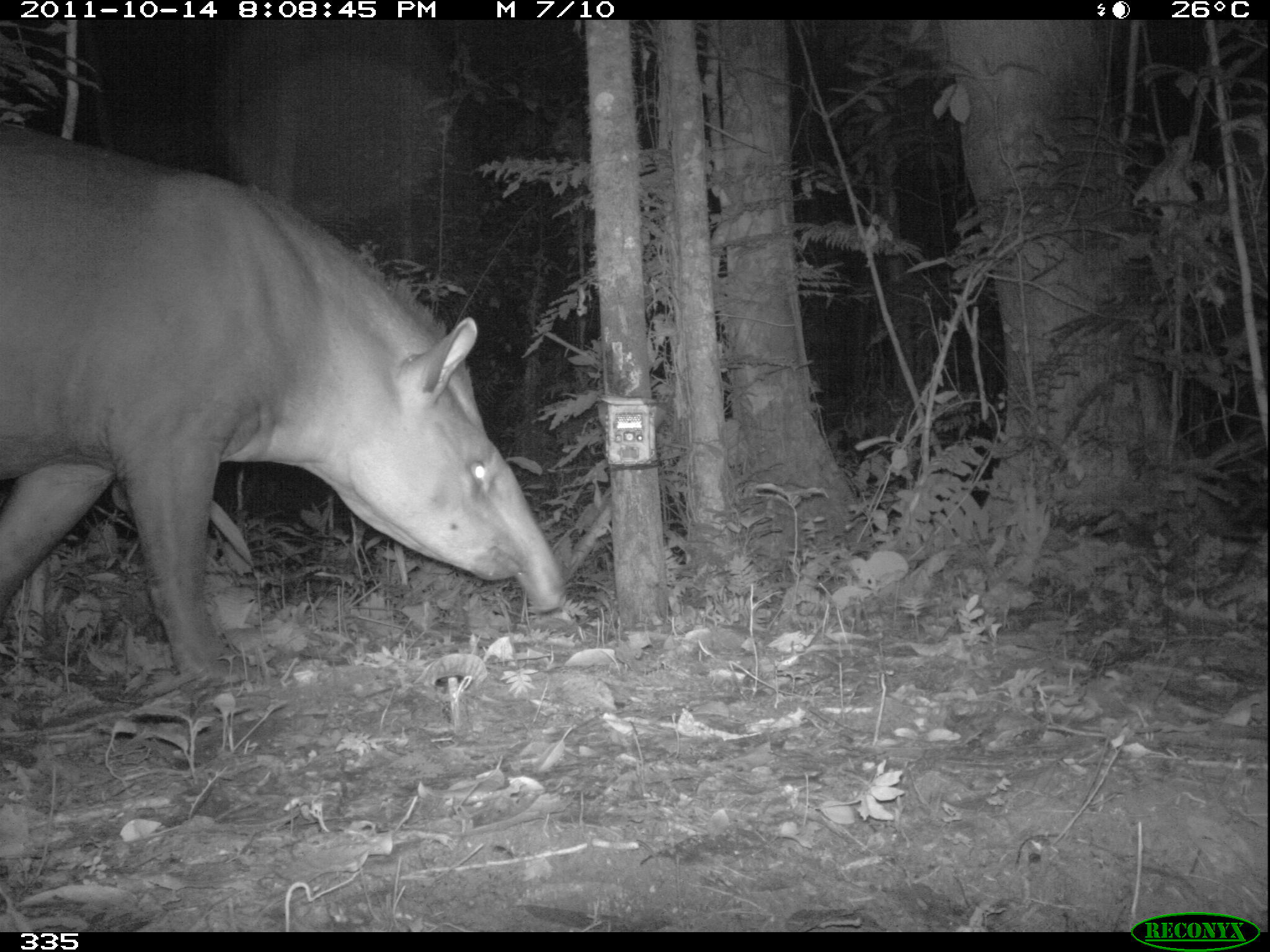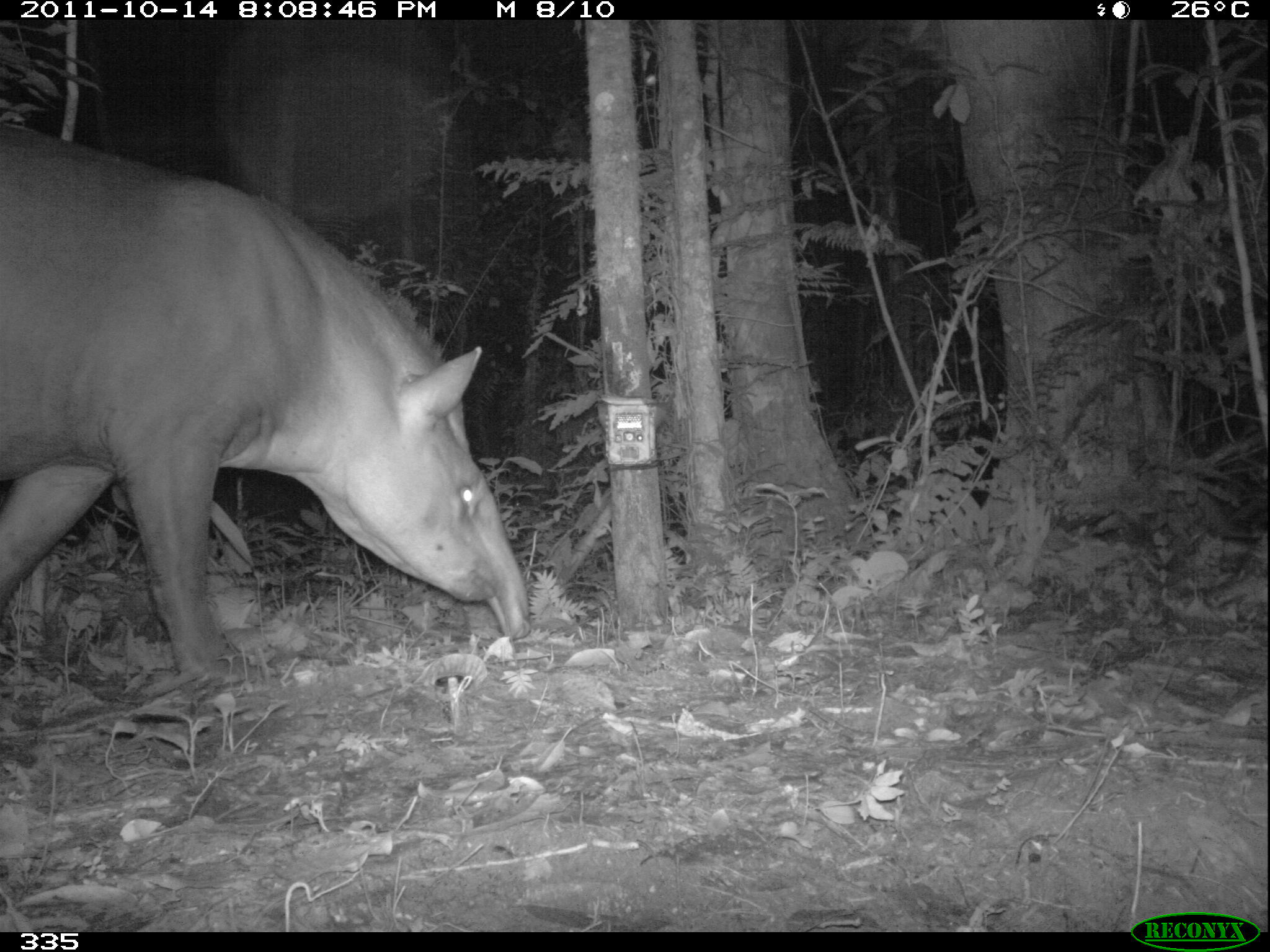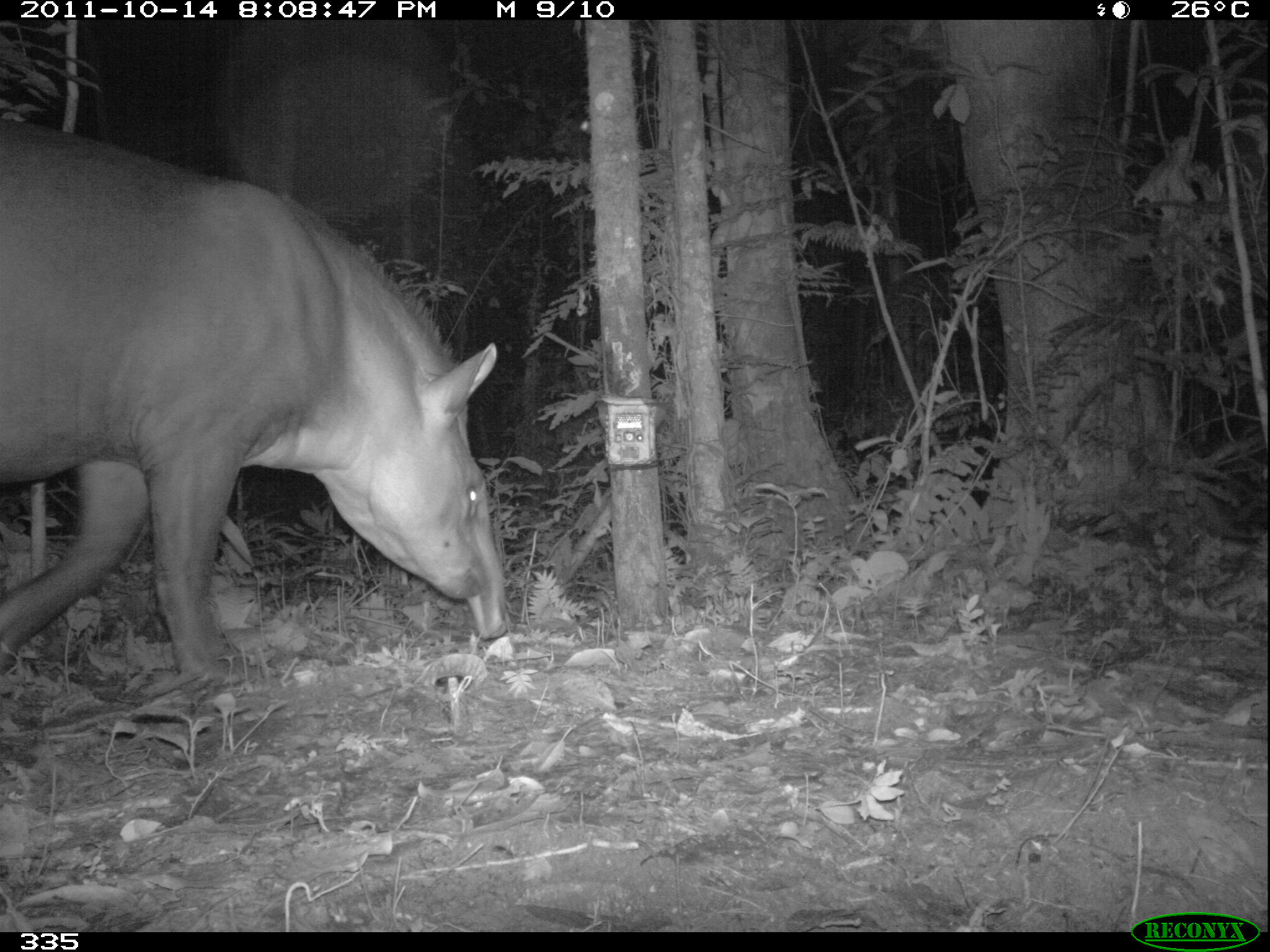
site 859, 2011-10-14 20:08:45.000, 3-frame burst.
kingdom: Animalia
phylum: Chordata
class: Mammalia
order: Perissodactyla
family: Tapiridae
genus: Tapirus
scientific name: Tapirus terrestris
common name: south american tapir